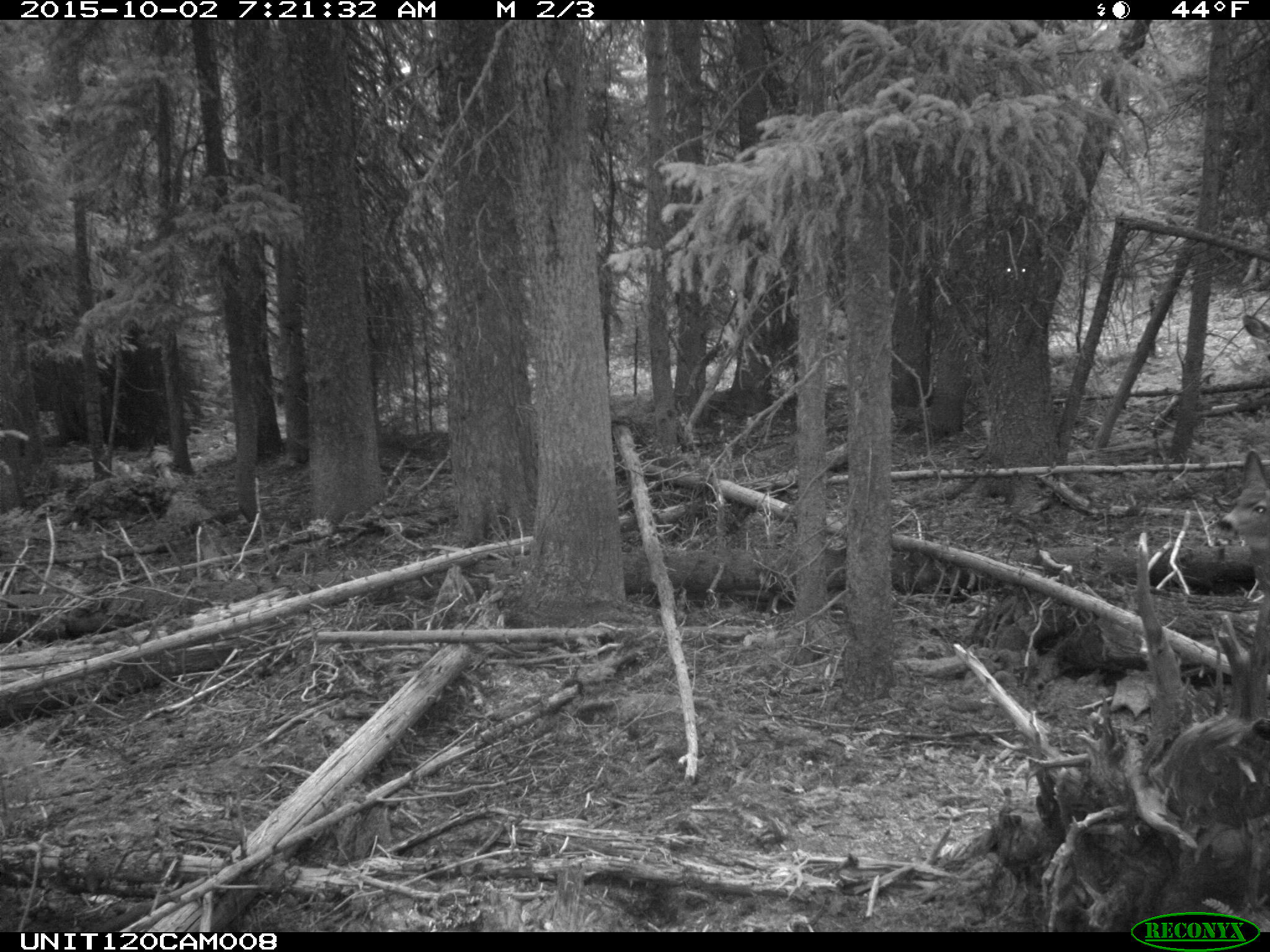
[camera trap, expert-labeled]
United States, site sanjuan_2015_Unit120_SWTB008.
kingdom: Animalia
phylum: Chordata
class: Mammalia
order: Artiodactyla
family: Cervidae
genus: Odocoileus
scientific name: Odocoileus hemionus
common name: mule deer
Odocoileus hemionus (mule deer).